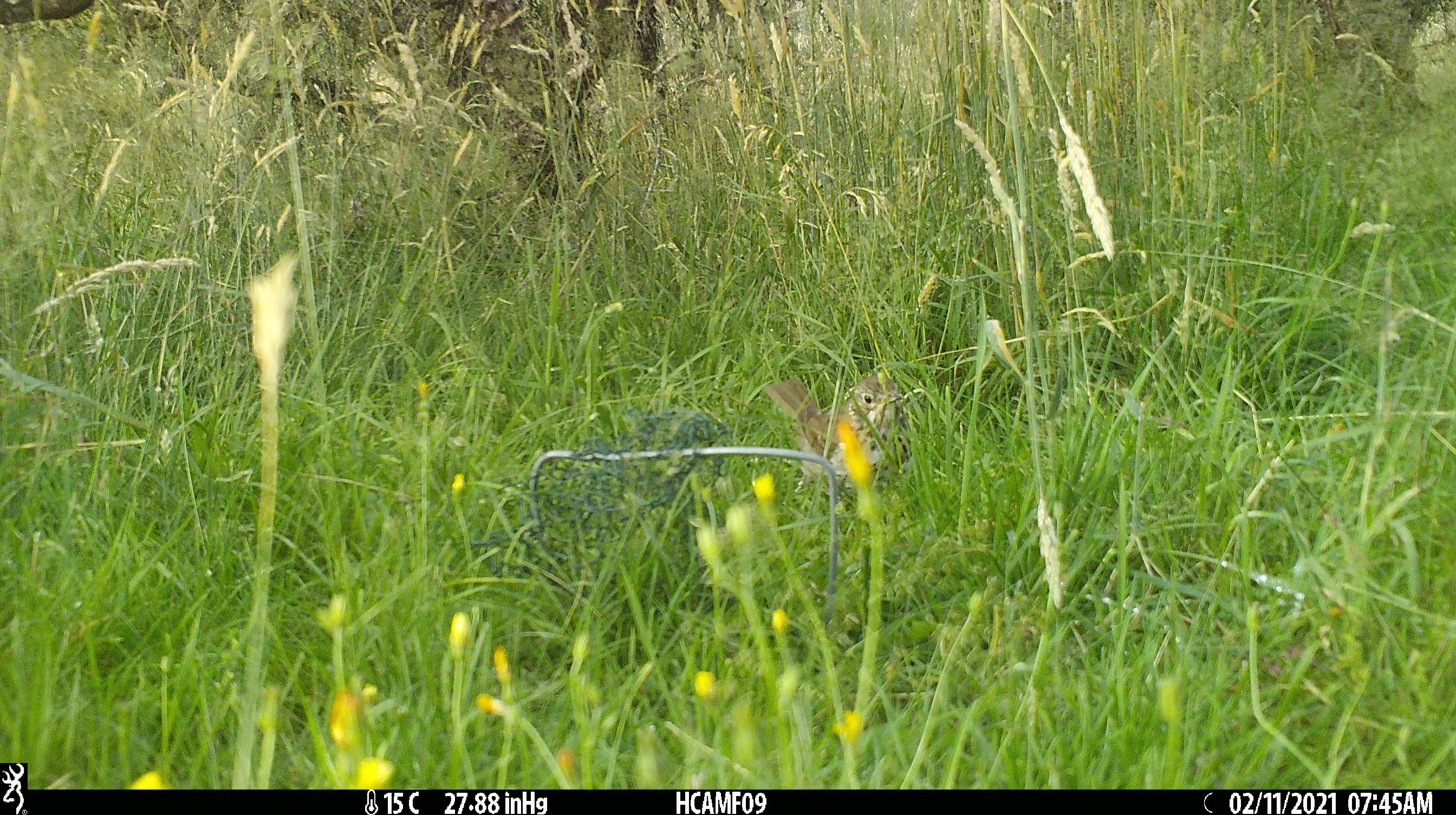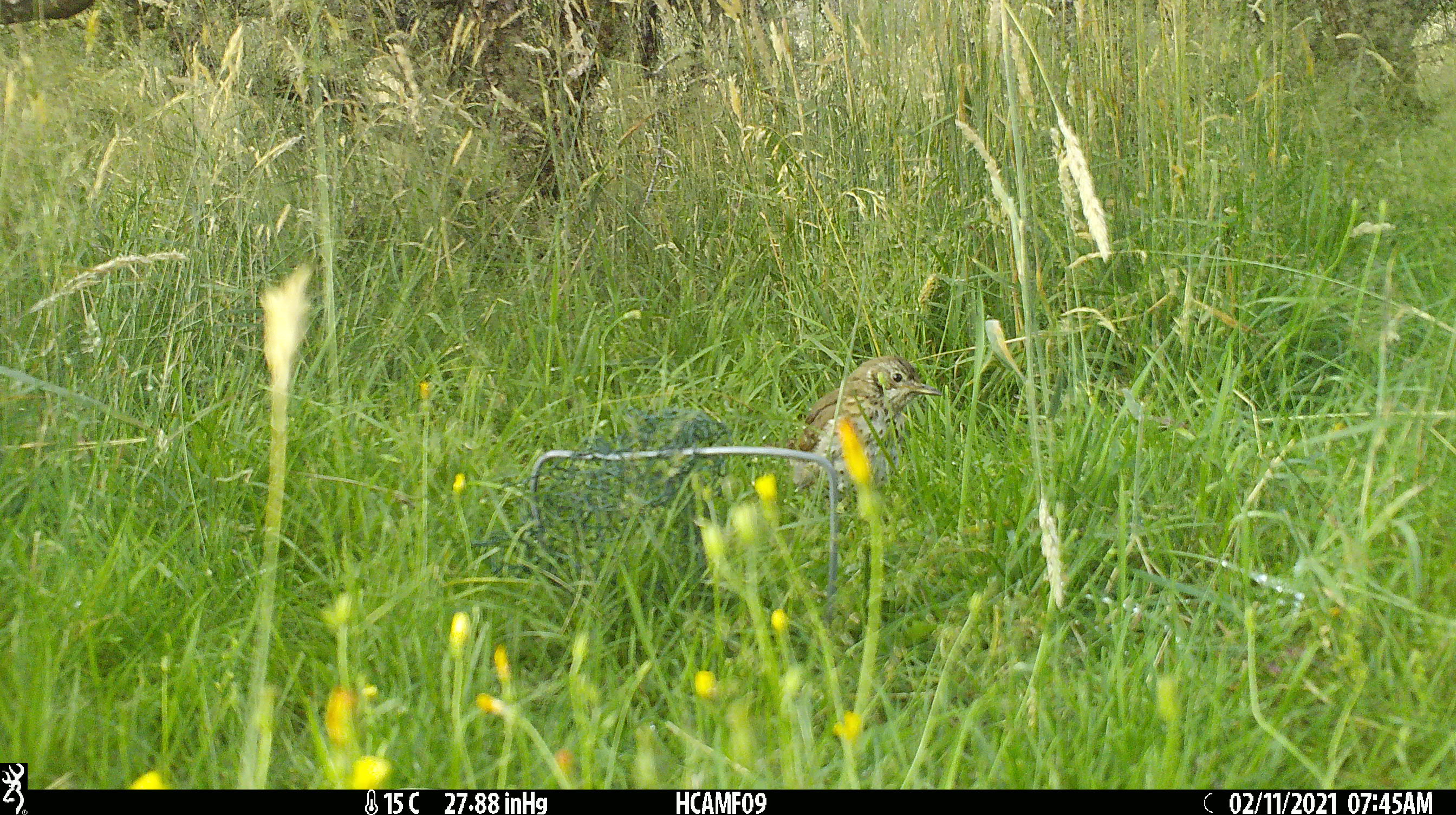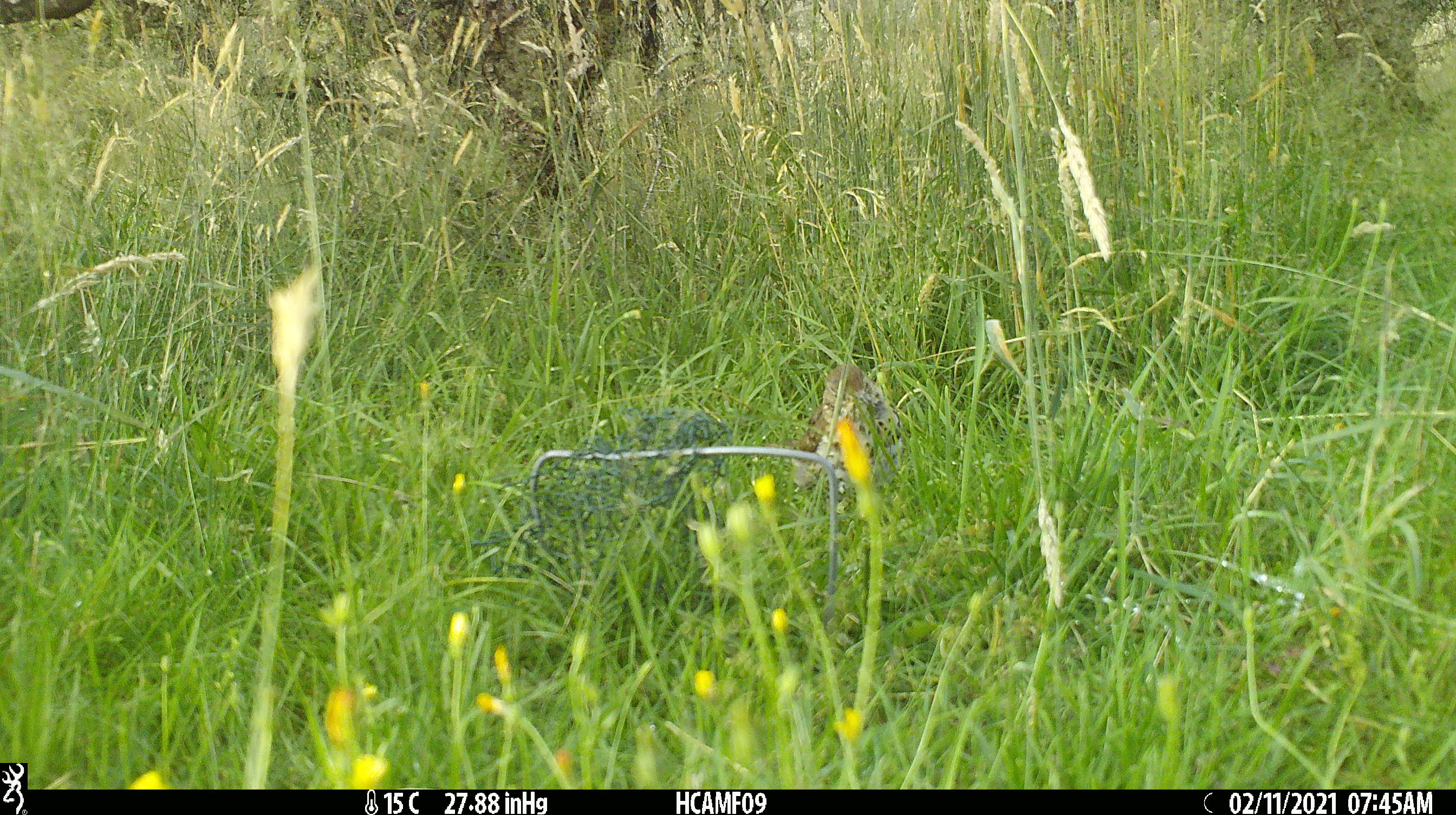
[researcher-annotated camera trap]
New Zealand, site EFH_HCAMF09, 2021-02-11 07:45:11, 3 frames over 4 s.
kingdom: Animalia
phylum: Chordata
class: Aves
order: Passeriformes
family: Turdidae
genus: Turdus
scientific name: Turdus philomelos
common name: song thrush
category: thrush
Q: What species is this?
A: Thrush (song thrush) (Turdus philomelos).